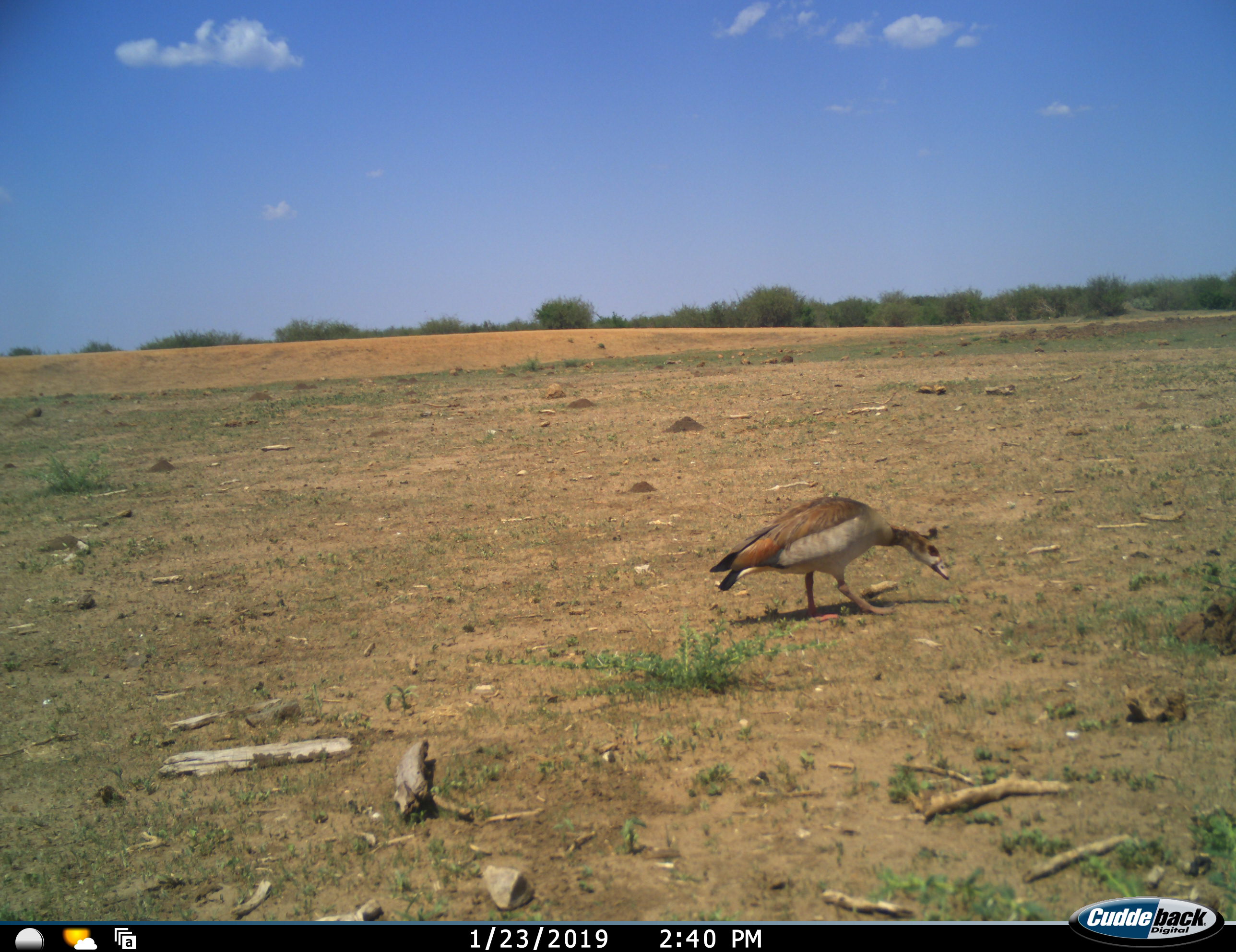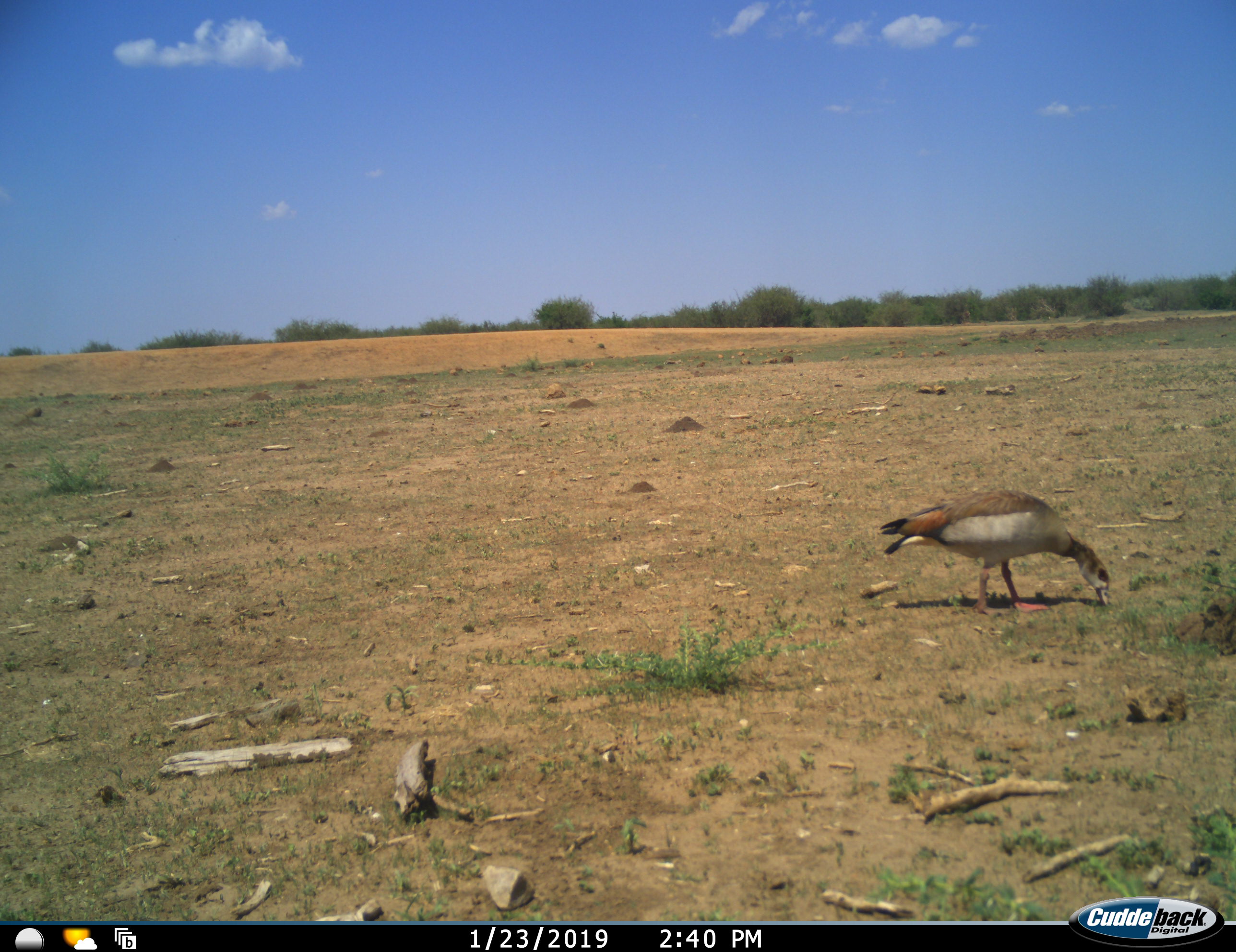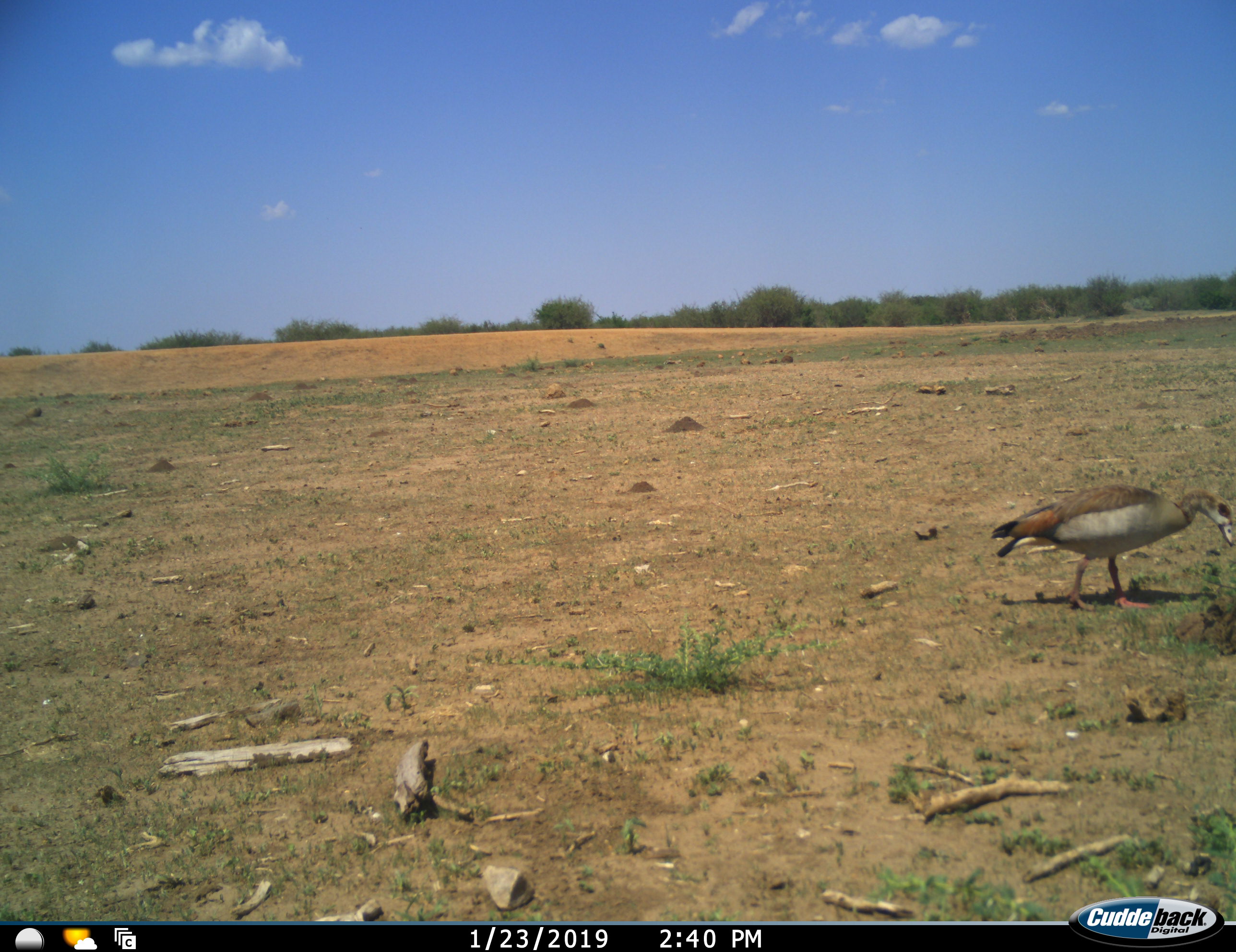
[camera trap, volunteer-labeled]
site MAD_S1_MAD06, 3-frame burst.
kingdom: Animalia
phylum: Chordata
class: Aves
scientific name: Aves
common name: bird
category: birdother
Birdother (bird) (Aves), count 1. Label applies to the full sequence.